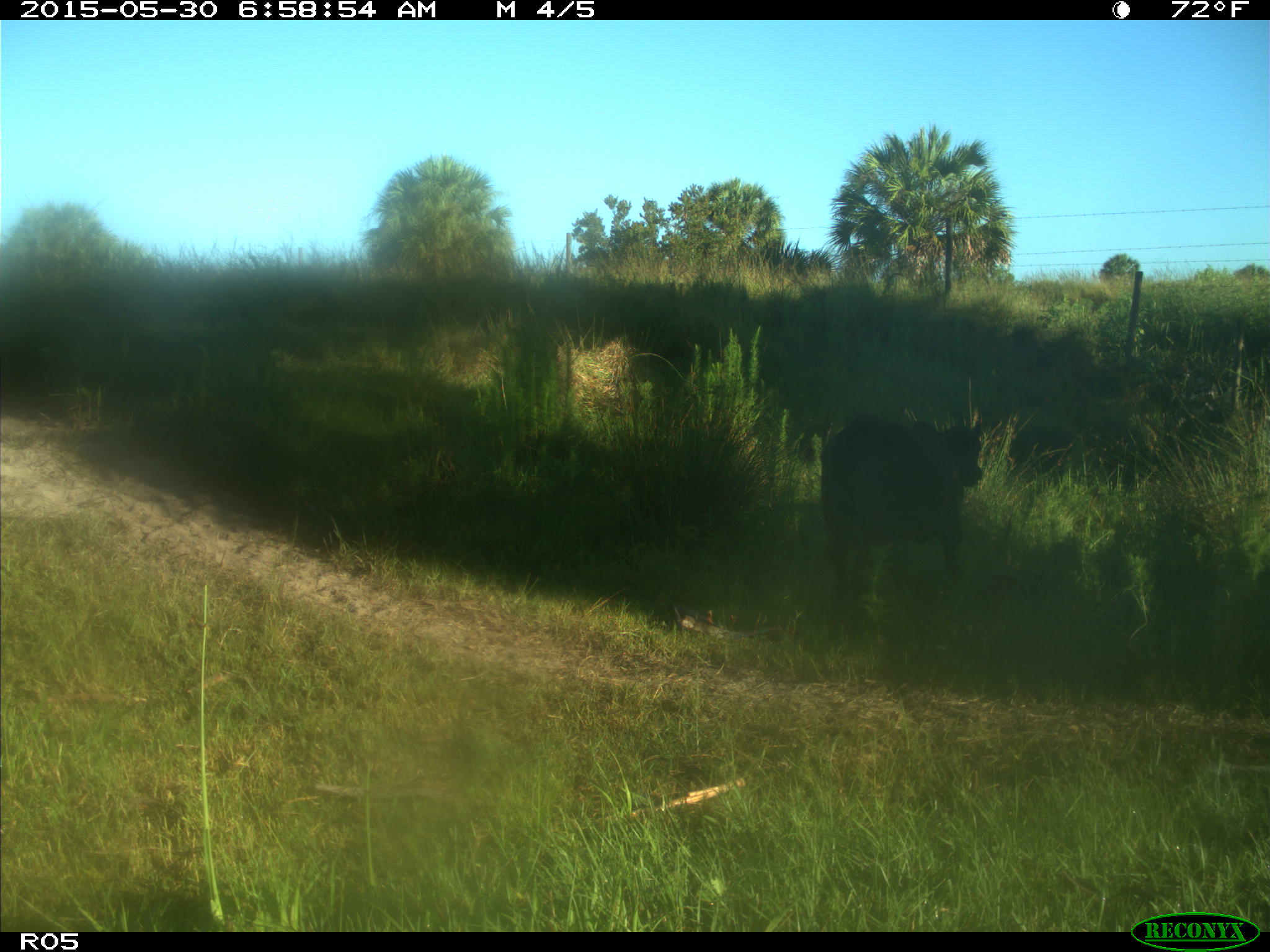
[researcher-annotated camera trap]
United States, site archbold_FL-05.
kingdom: Animalia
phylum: Chordata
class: Mammalia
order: Artiodactyla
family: Bovidae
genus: Bos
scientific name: Bos taurus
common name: domestic cow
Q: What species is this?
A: Bos taurus (domestic cow).